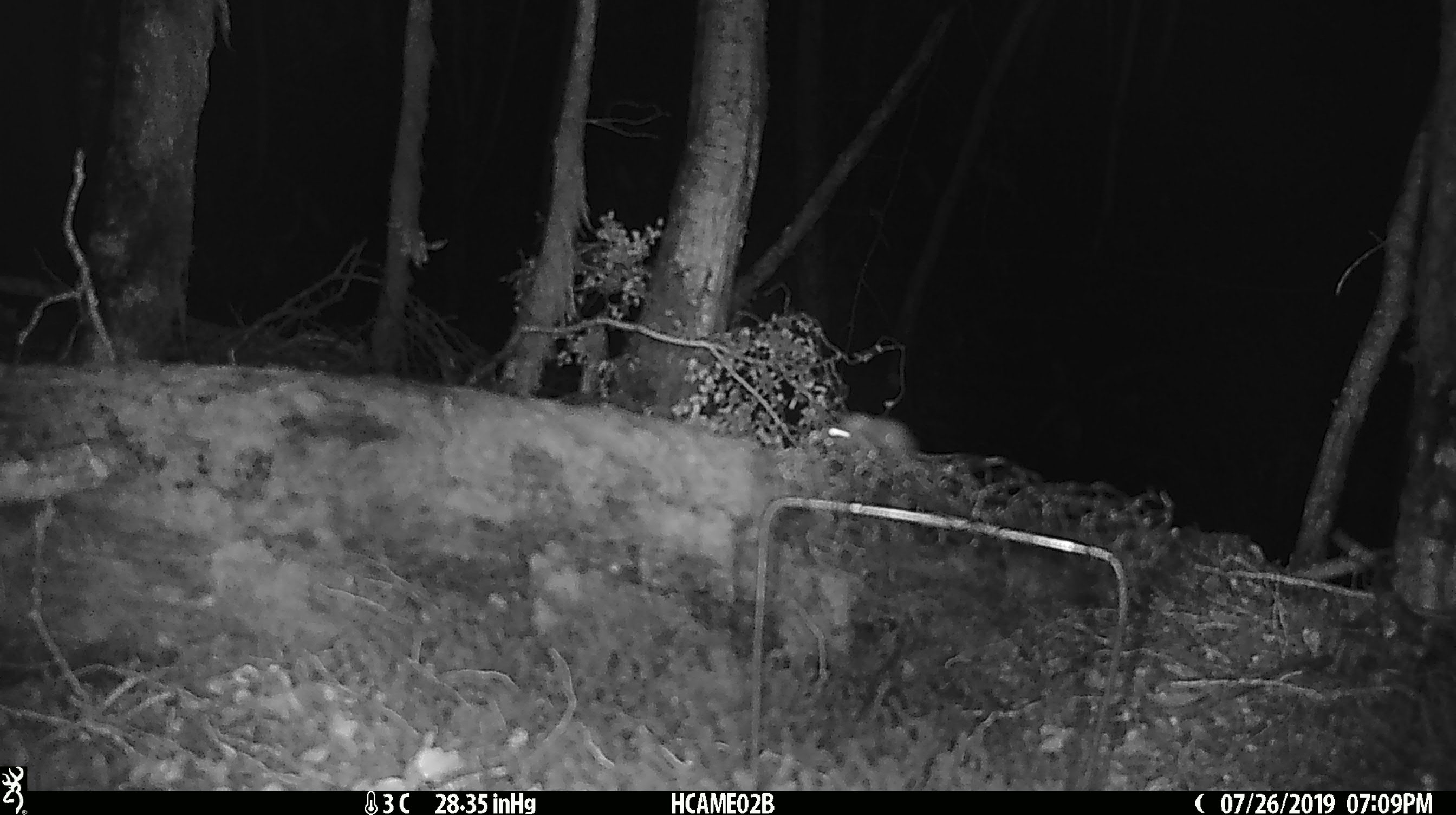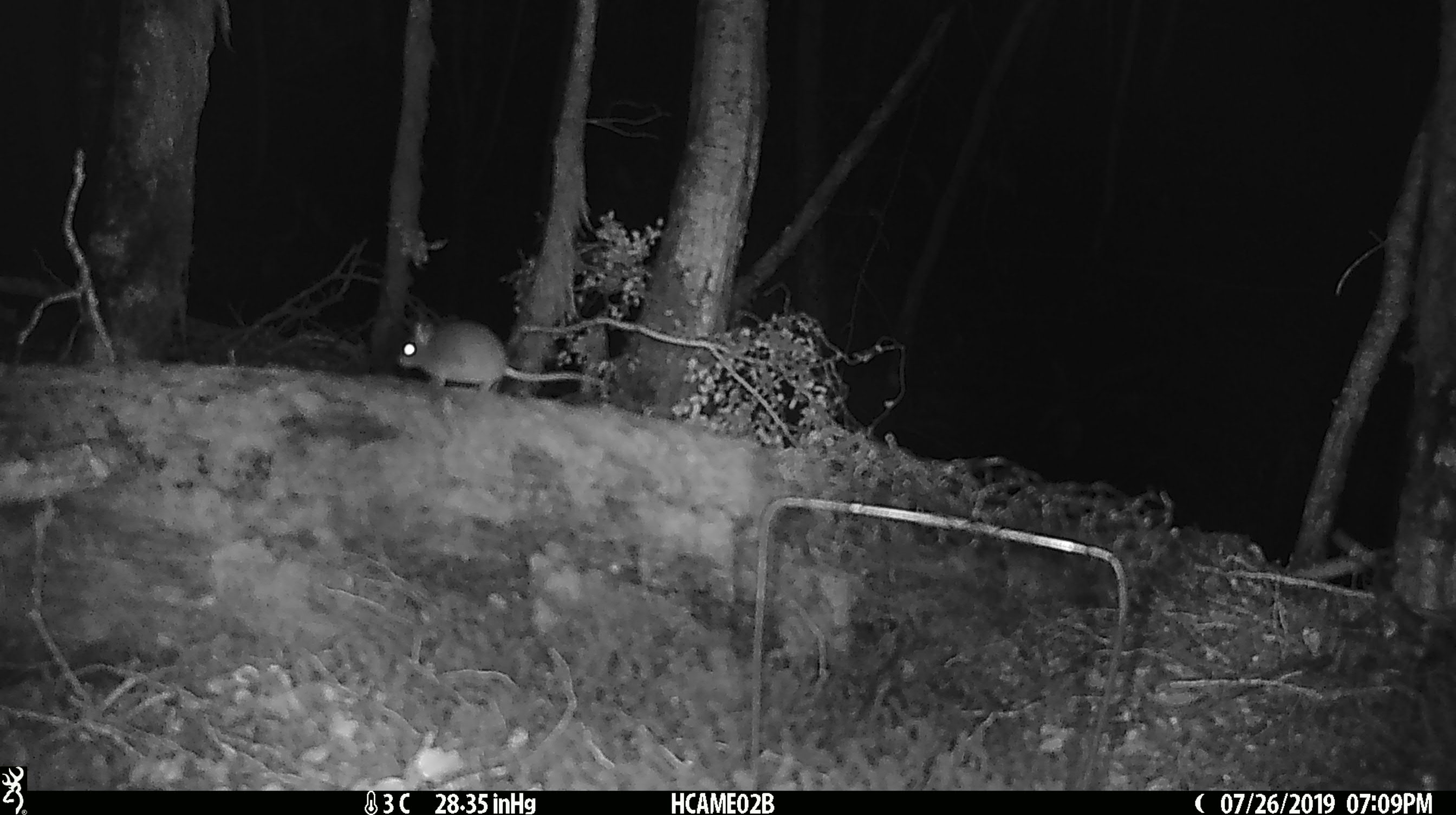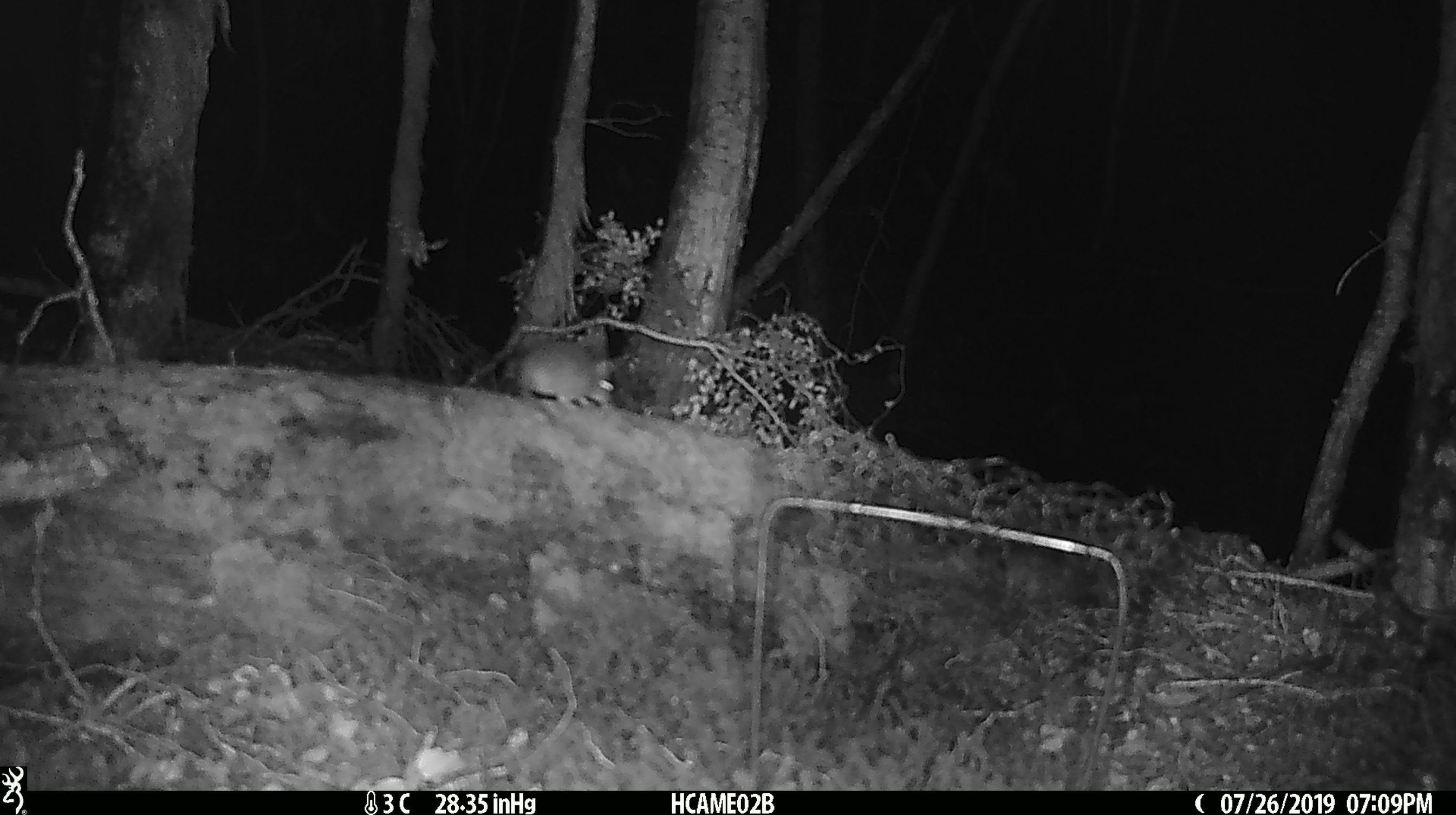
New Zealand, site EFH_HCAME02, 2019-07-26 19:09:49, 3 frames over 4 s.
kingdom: Animalia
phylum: Chordata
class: Mammalia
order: Rodentia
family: Muridae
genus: Mus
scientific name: Mus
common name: mouse